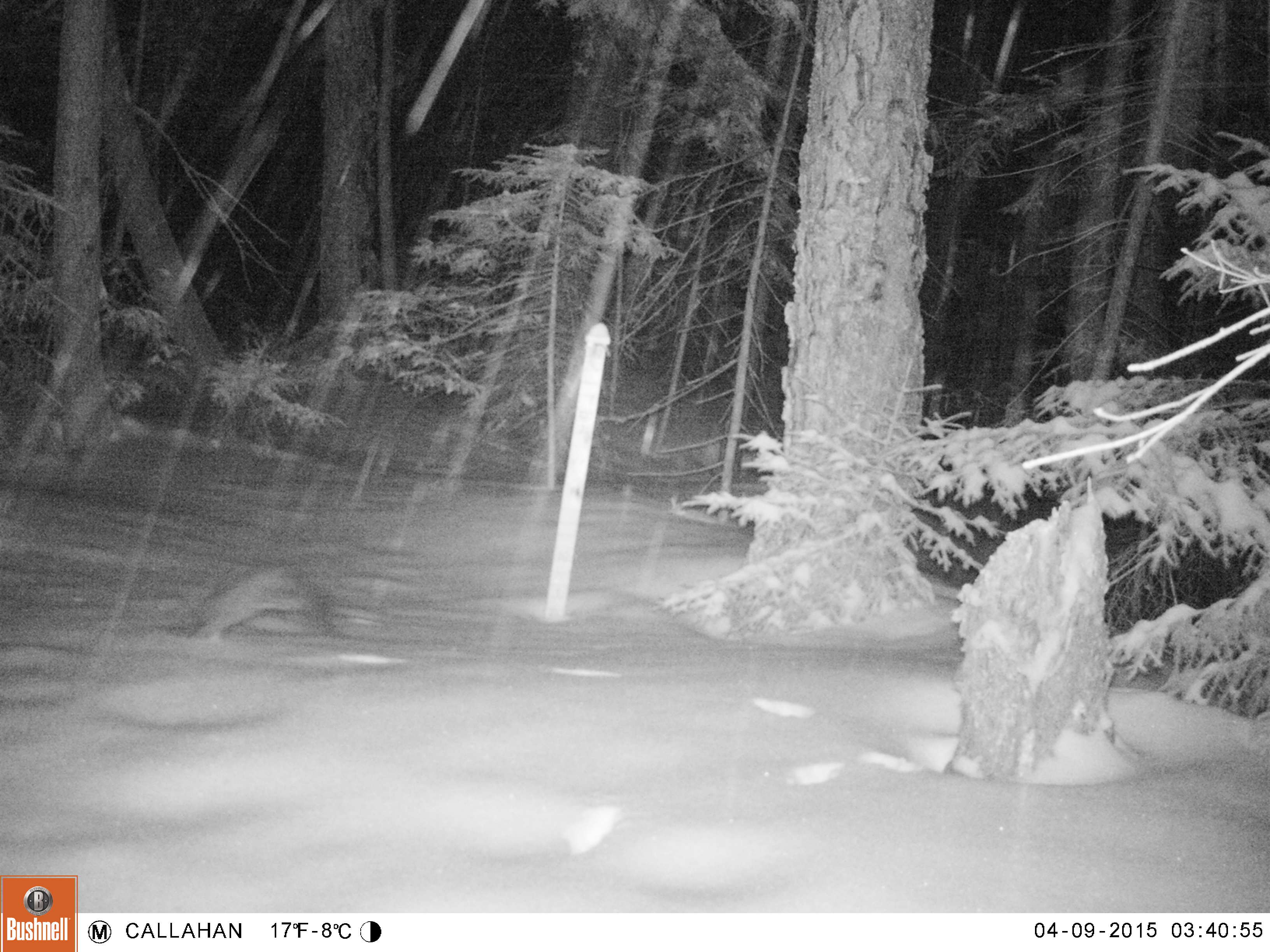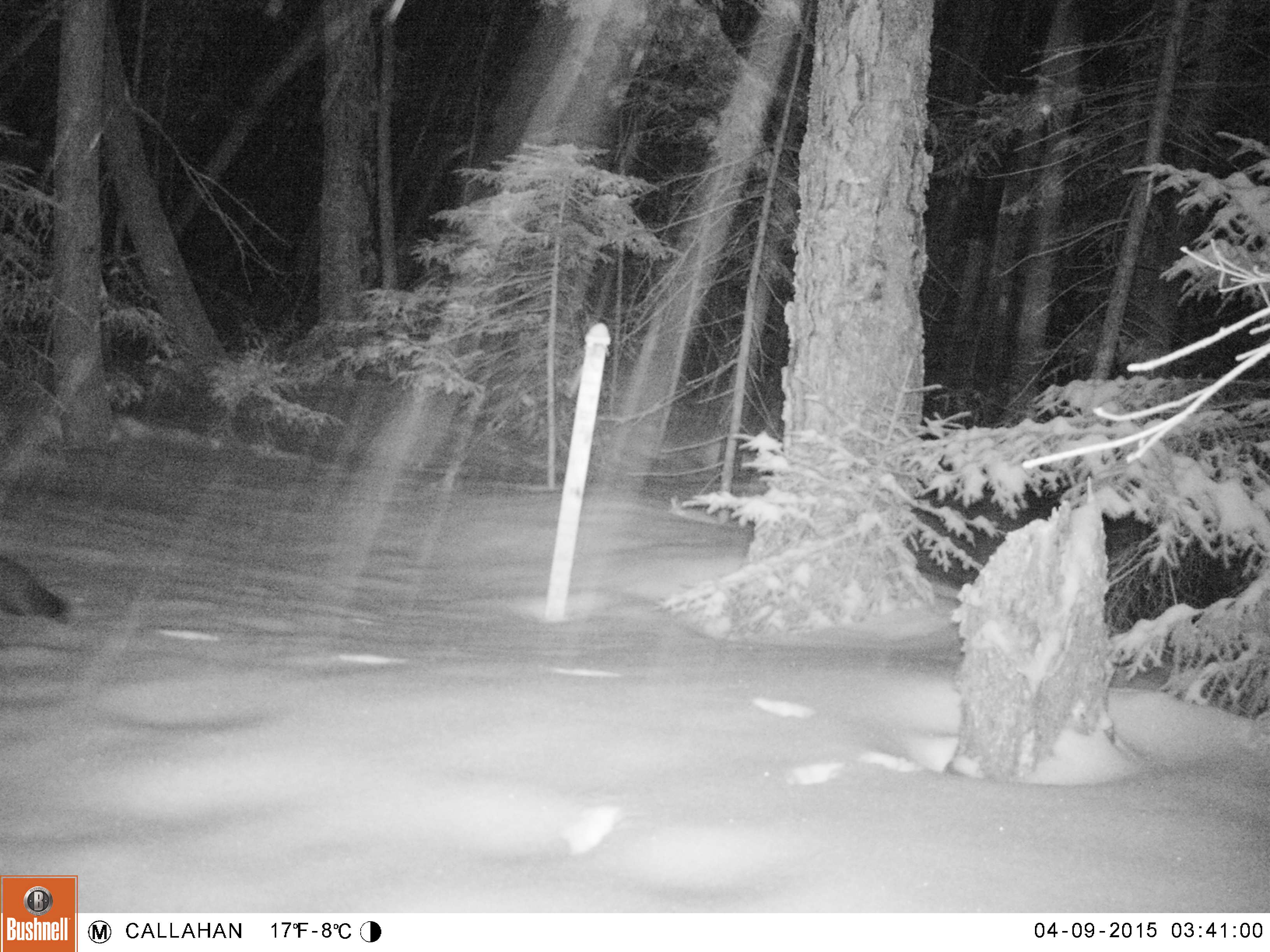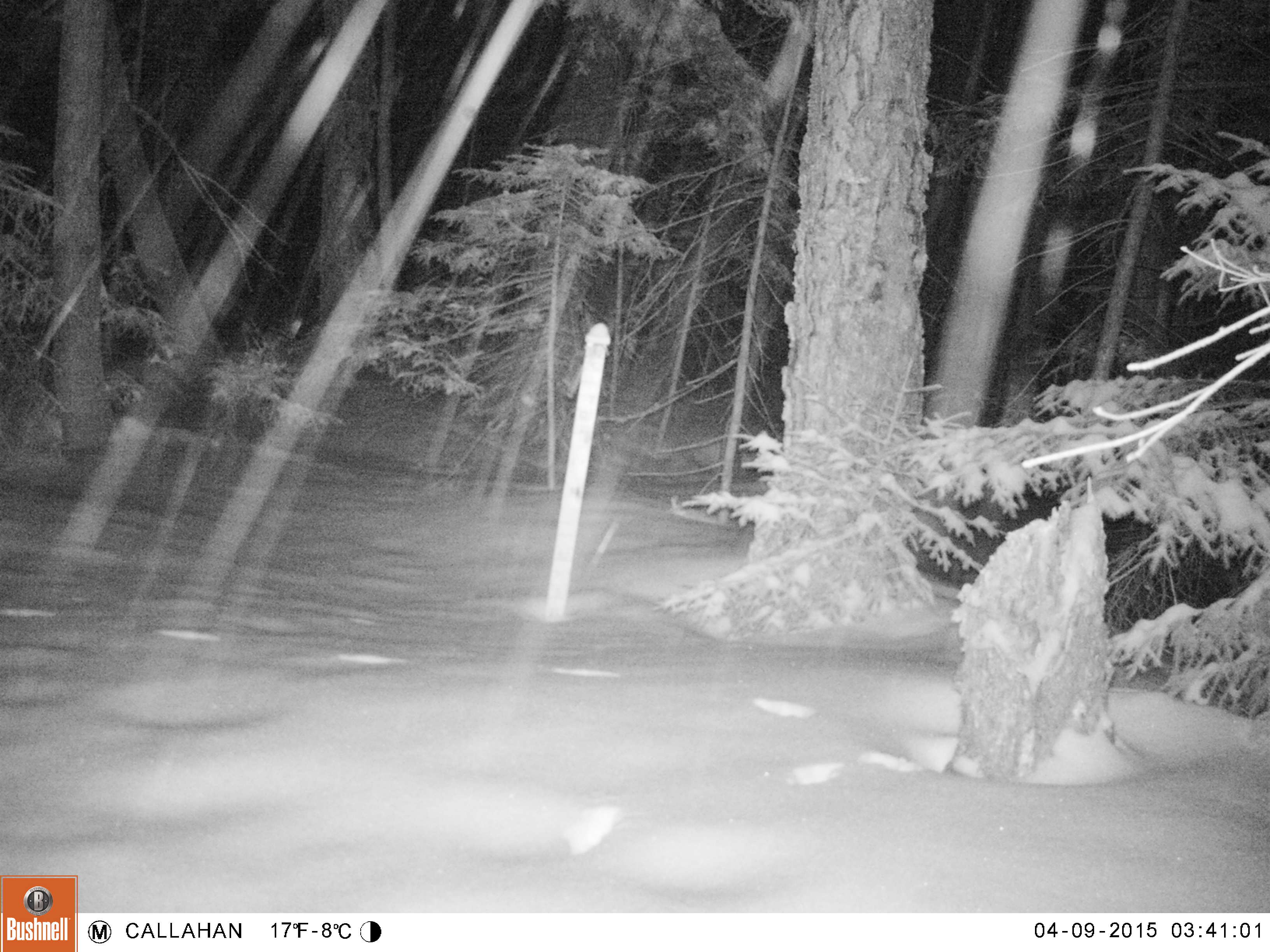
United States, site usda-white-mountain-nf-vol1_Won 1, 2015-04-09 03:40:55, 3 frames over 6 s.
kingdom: Animalia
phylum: Chordata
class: Mammalia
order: Carnivora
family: Mustelidae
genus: Martes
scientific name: Martes americana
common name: american marten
American marten (Martes americana).